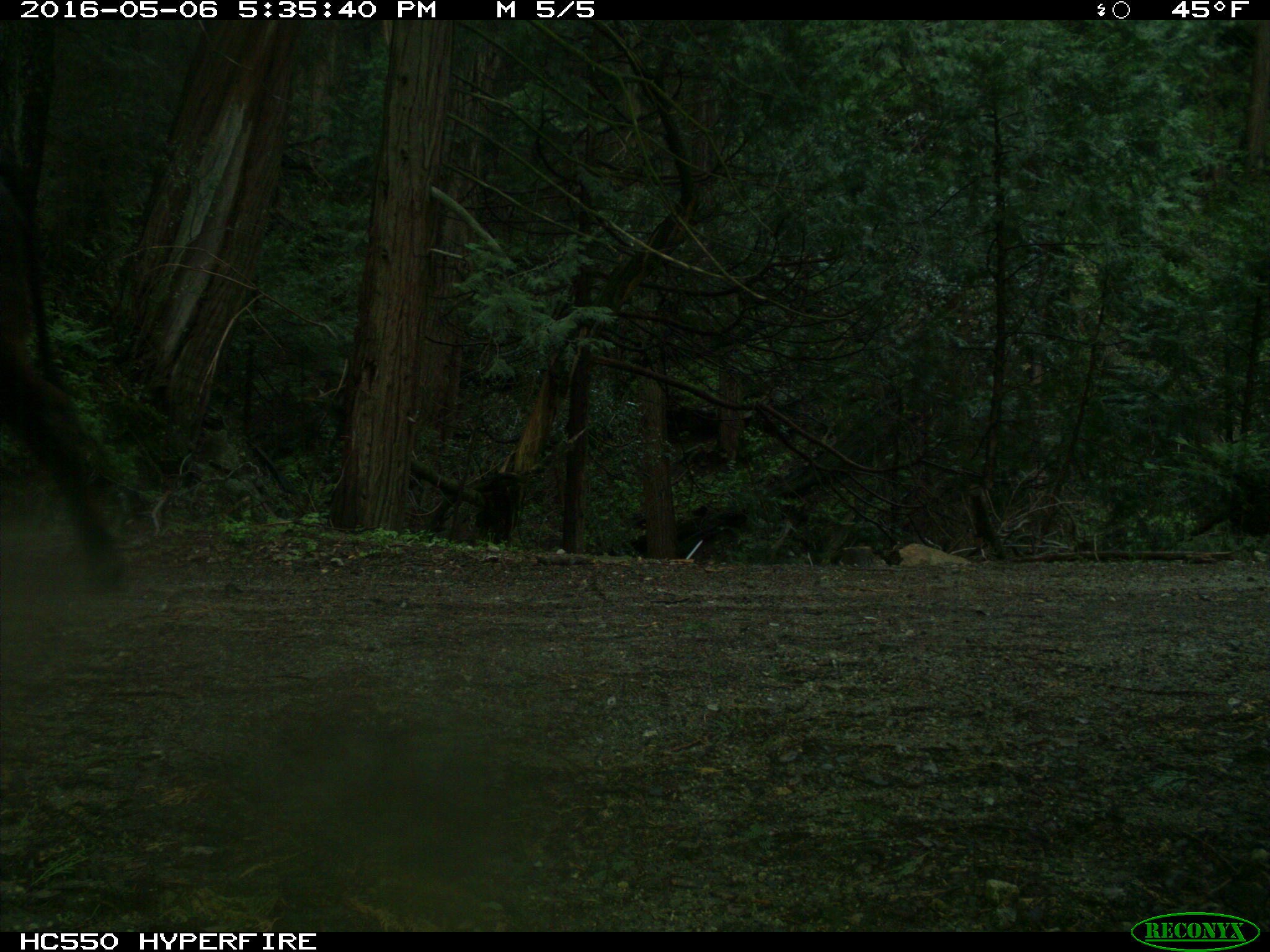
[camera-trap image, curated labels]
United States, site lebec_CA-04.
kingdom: Animalia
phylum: Chordata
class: Mammalia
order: Artiodactyla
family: Bovidae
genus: Bos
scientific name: Bos taurus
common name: domestic cow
Bos taurus (domestic cow).